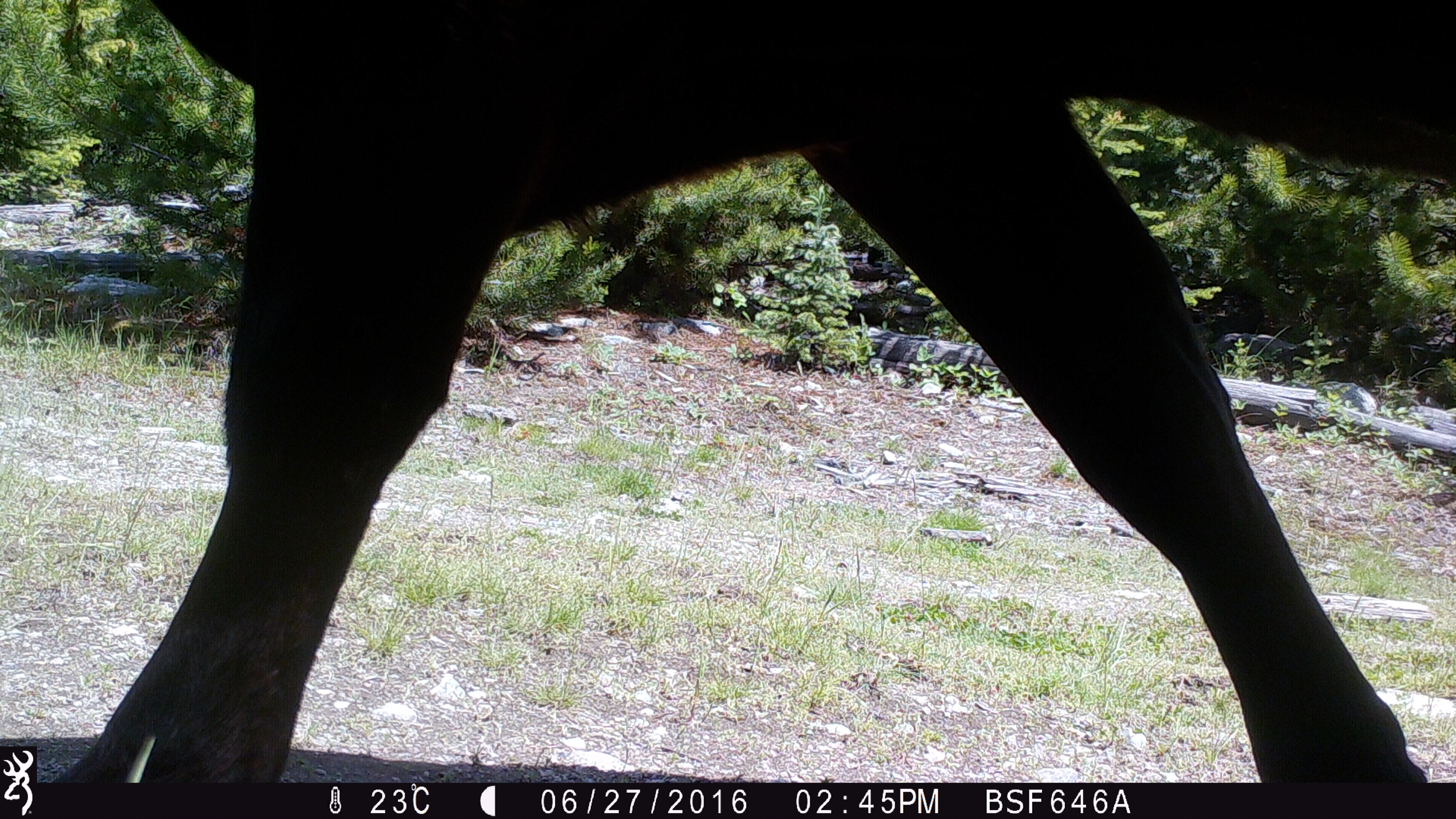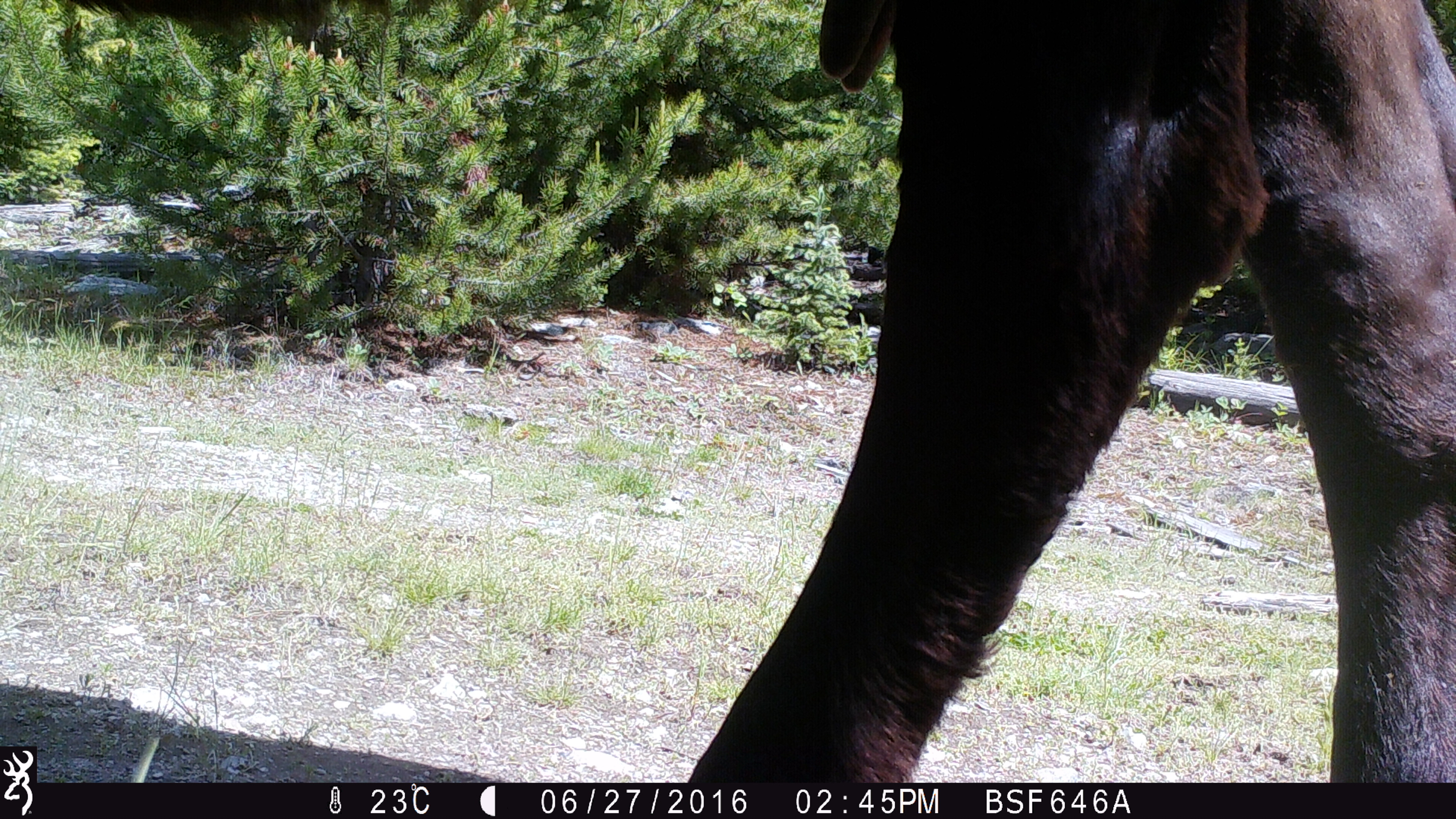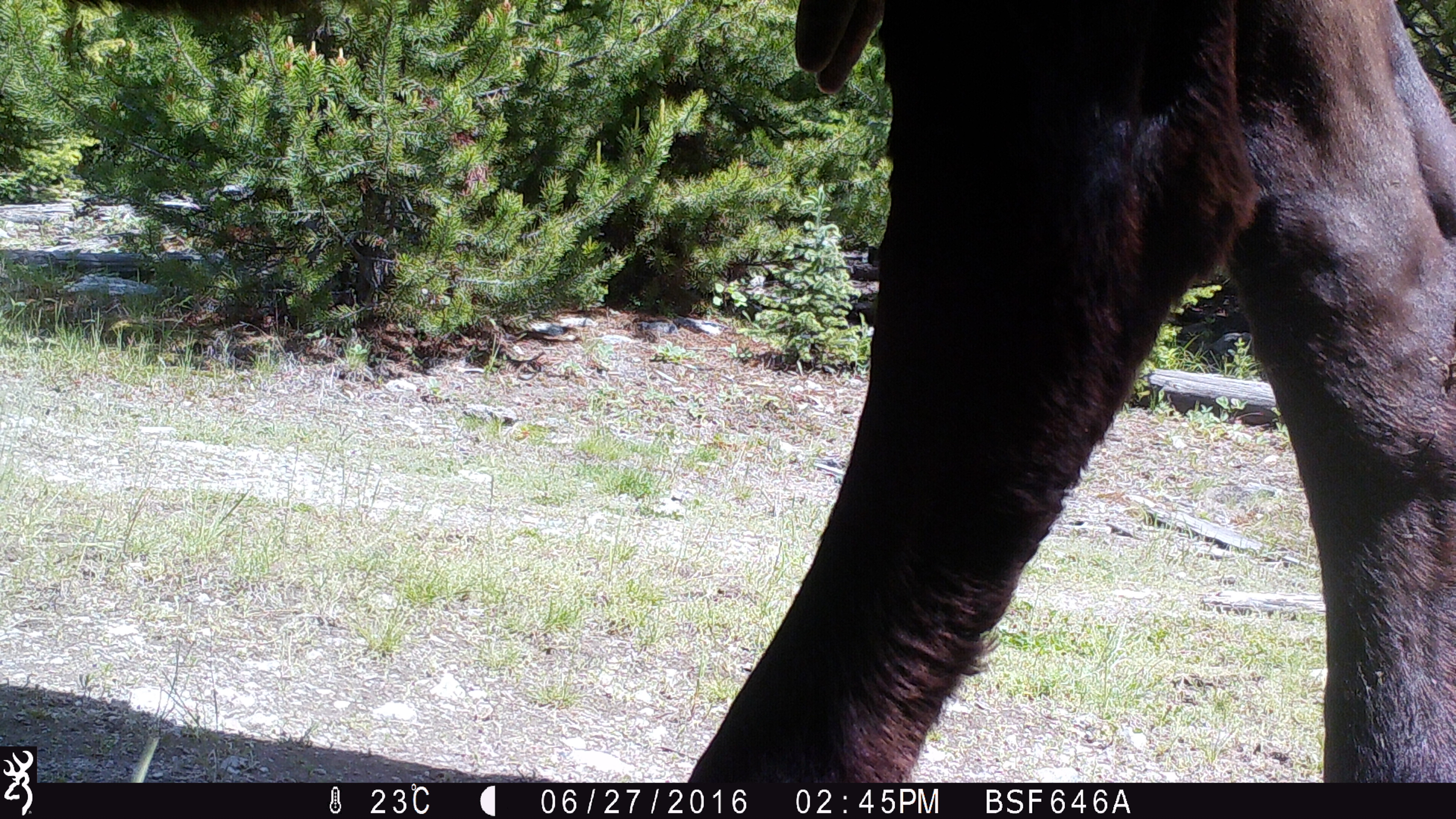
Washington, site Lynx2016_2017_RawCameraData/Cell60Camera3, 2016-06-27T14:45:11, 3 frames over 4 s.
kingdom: Animalia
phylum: Chordata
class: Mammalia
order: Artiodactyla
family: Bovidae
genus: Bos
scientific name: Bos taurus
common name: domestic cattle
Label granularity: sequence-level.